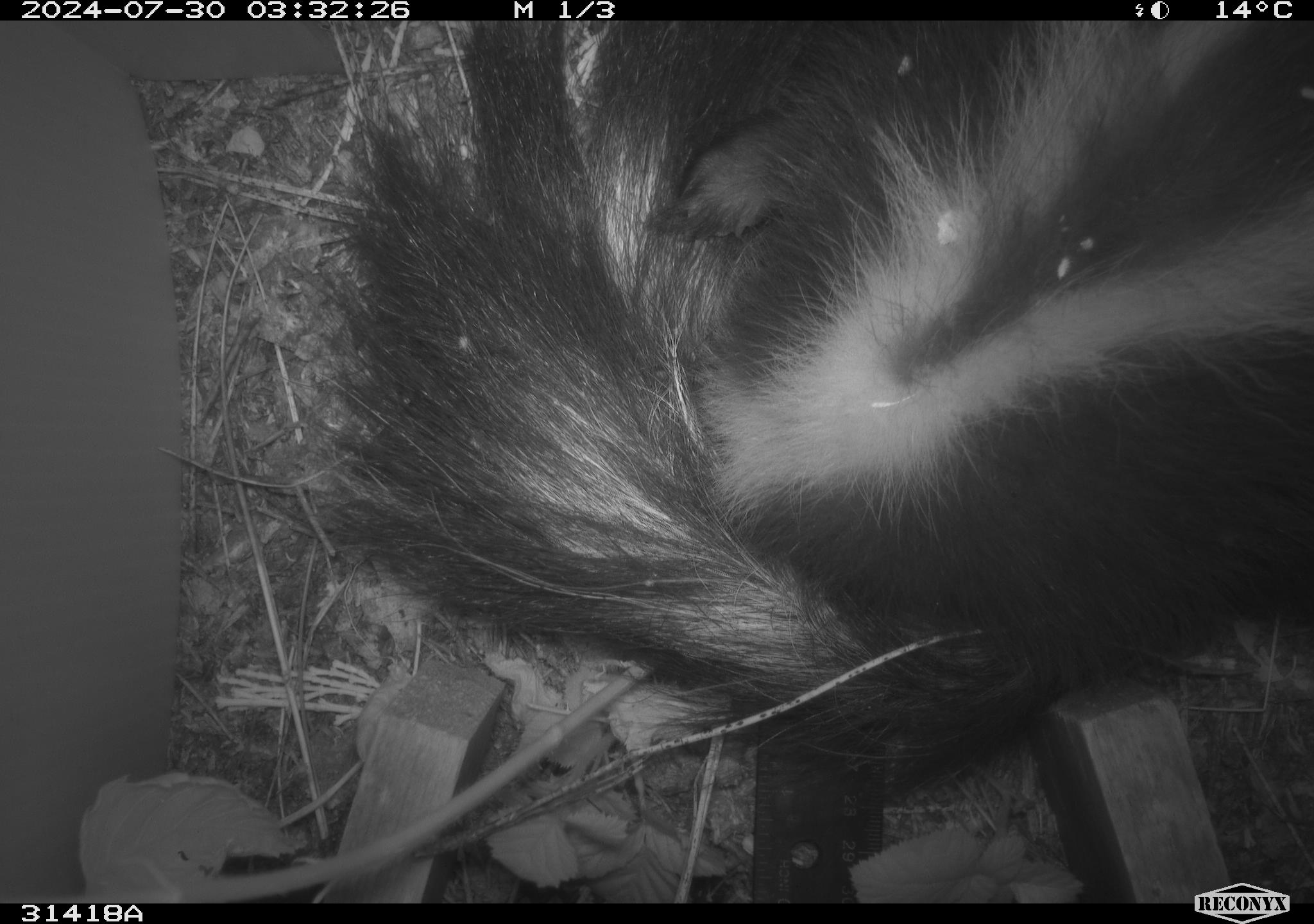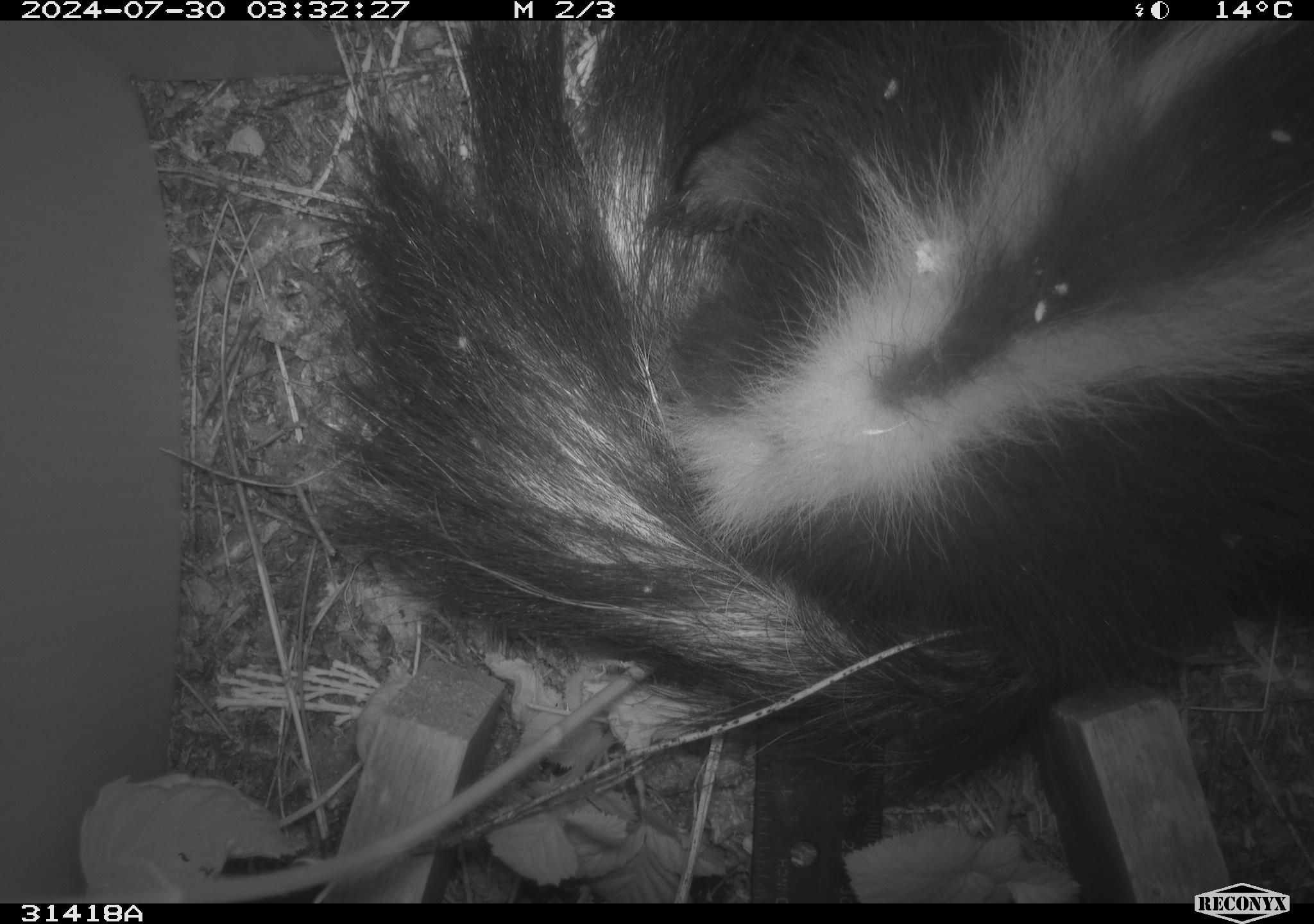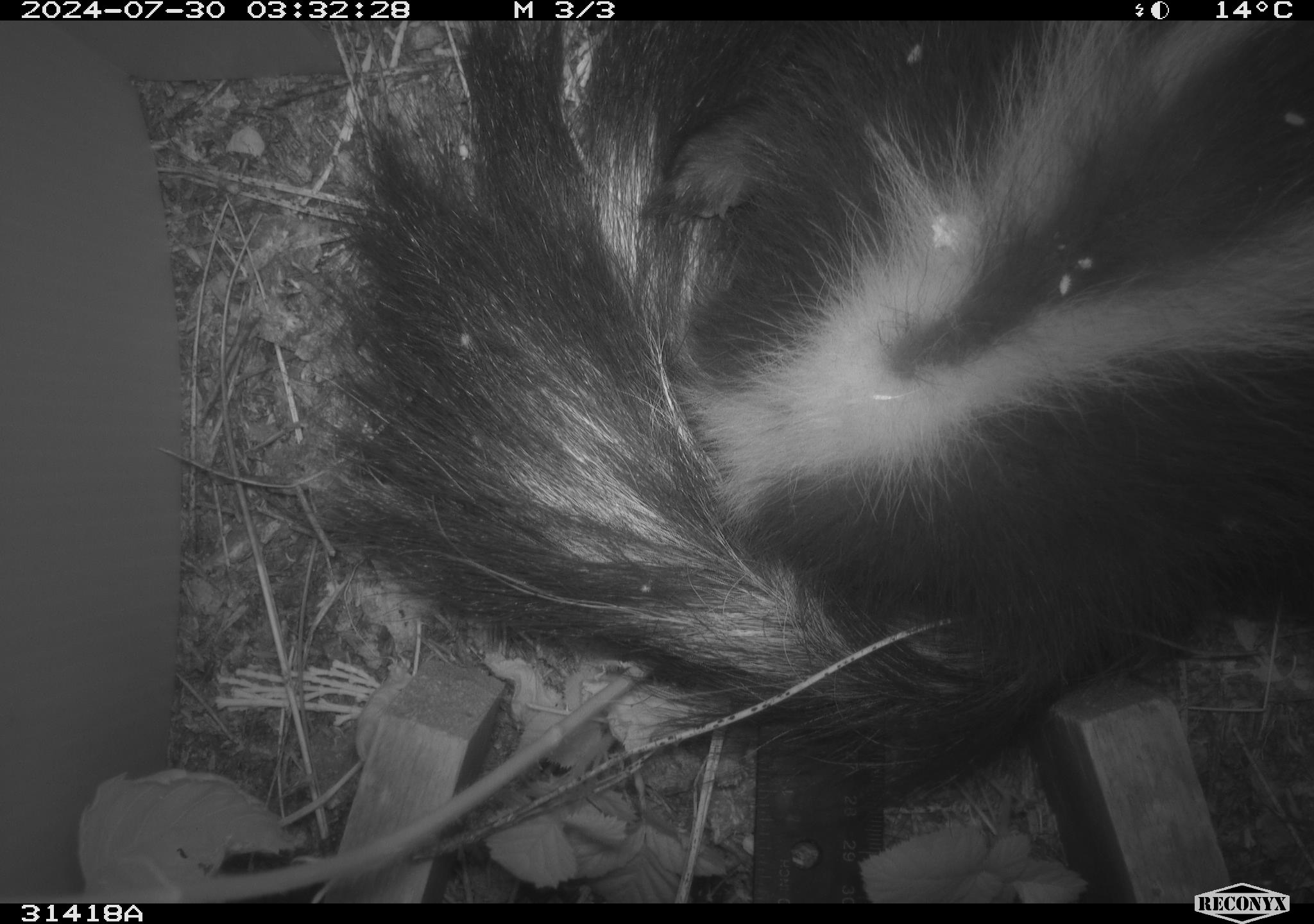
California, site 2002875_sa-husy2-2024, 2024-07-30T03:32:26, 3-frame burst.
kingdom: Animalia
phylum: Chordata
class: Mammalia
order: Carnivora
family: Mephitidae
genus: Mephitis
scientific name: Mephitis mephitis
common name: striped skunk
Striped skunk (Mephitis mephitis).